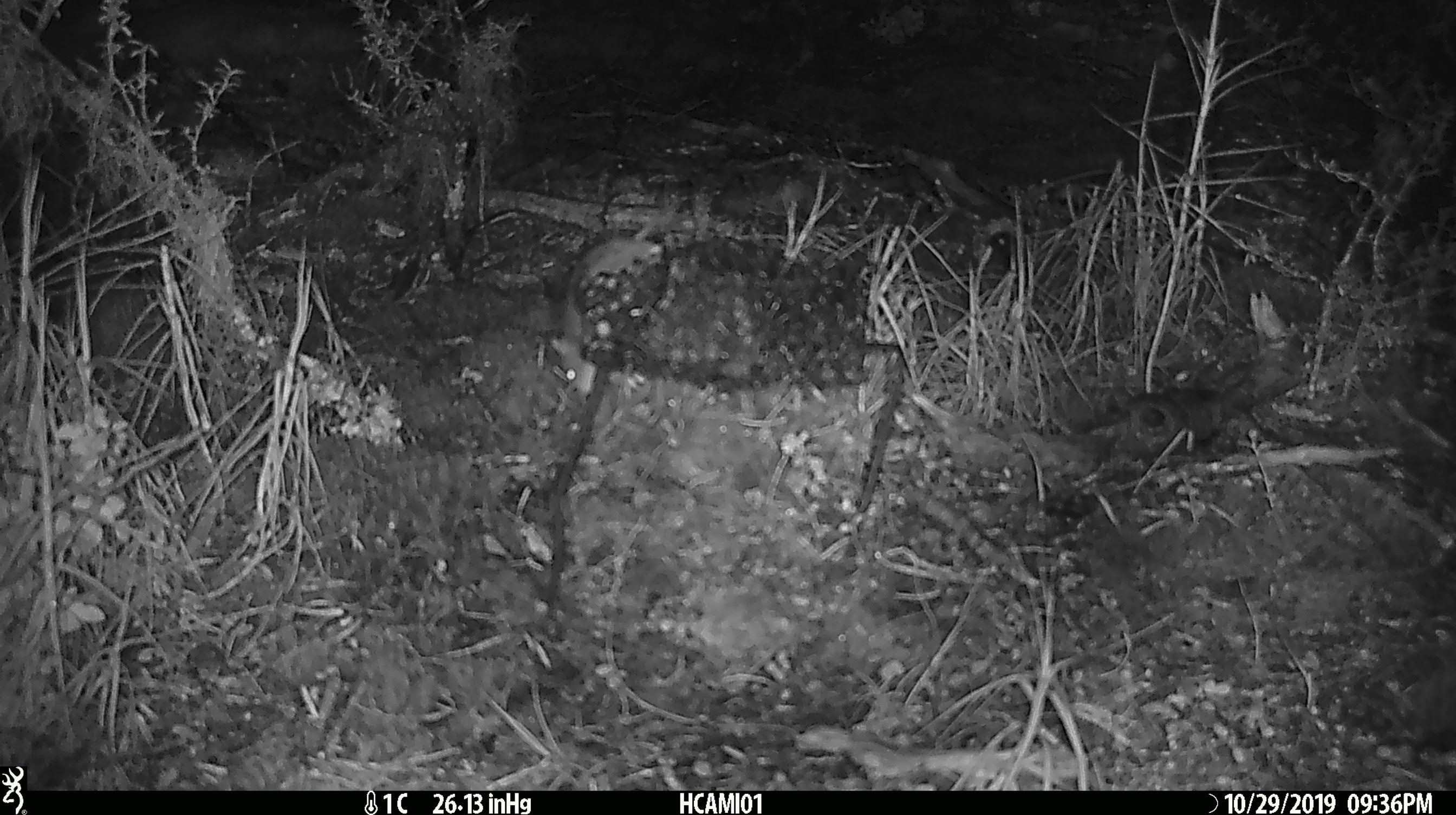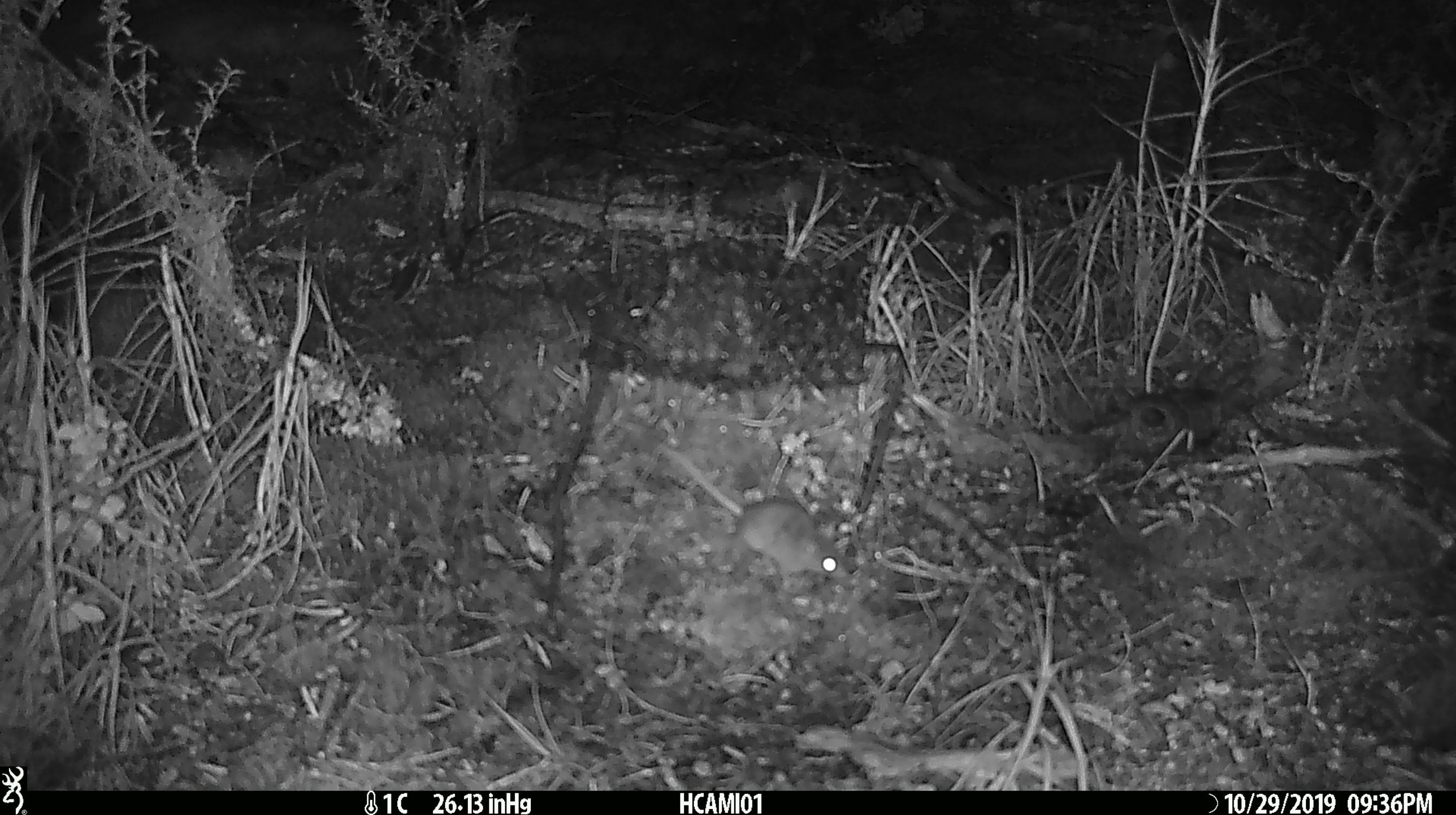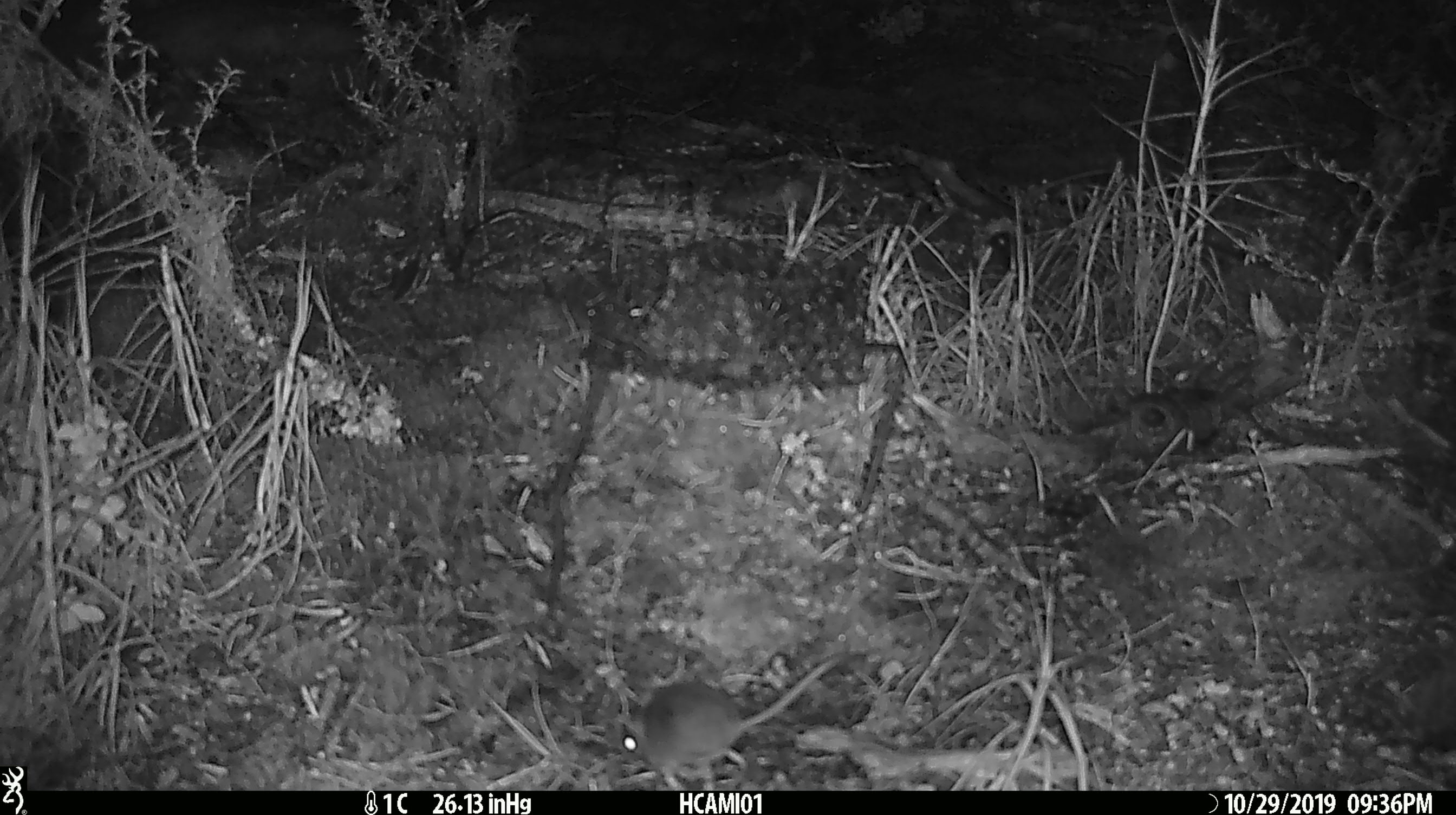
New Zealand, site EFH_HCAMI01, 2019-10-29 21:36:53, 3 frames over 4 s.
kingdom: Animalia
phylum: Chordata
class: Mammalia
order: Rodentia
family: Muridae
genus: Mus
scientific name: Mus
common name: mouse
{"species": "mouse (Mus)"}